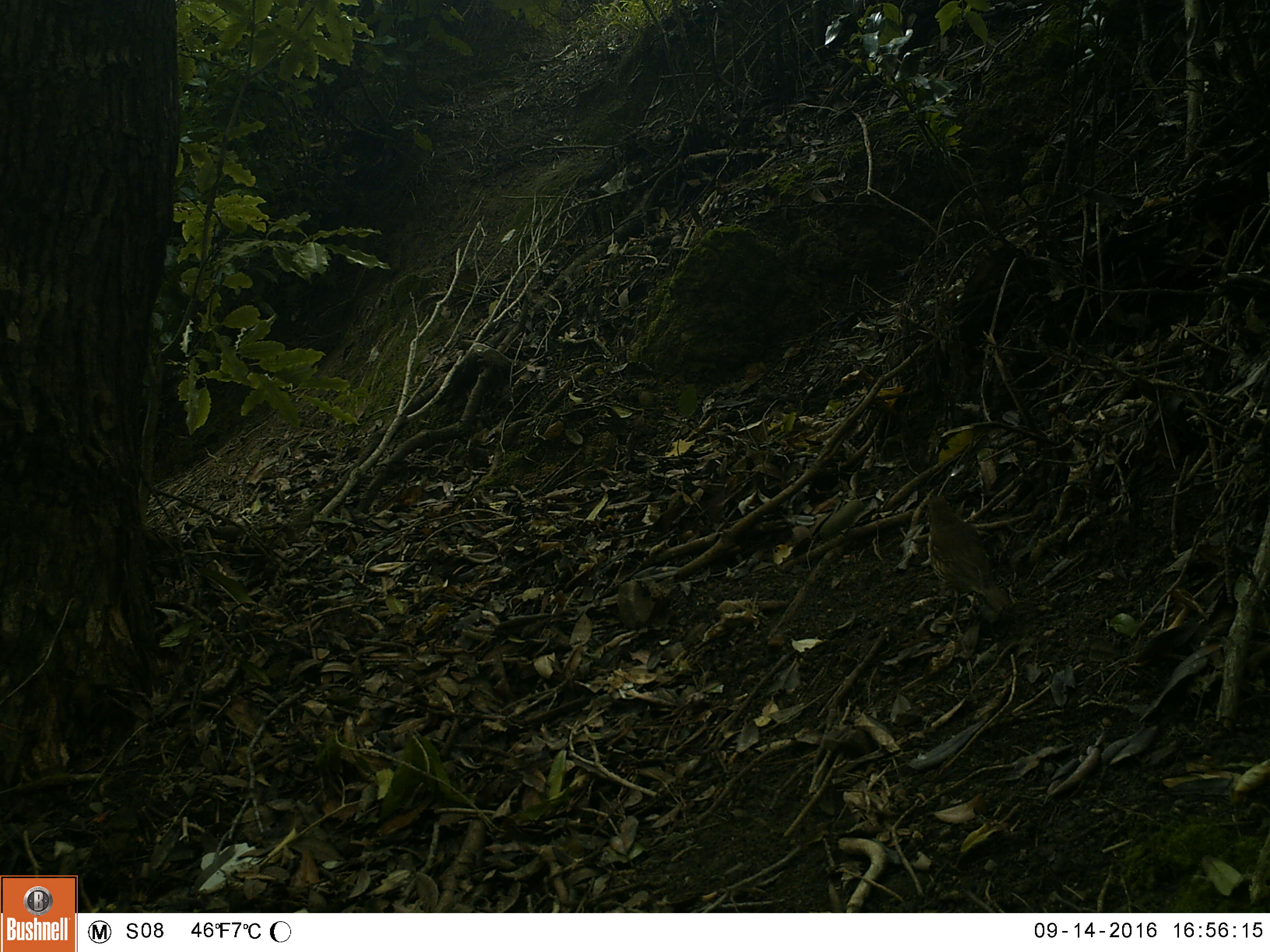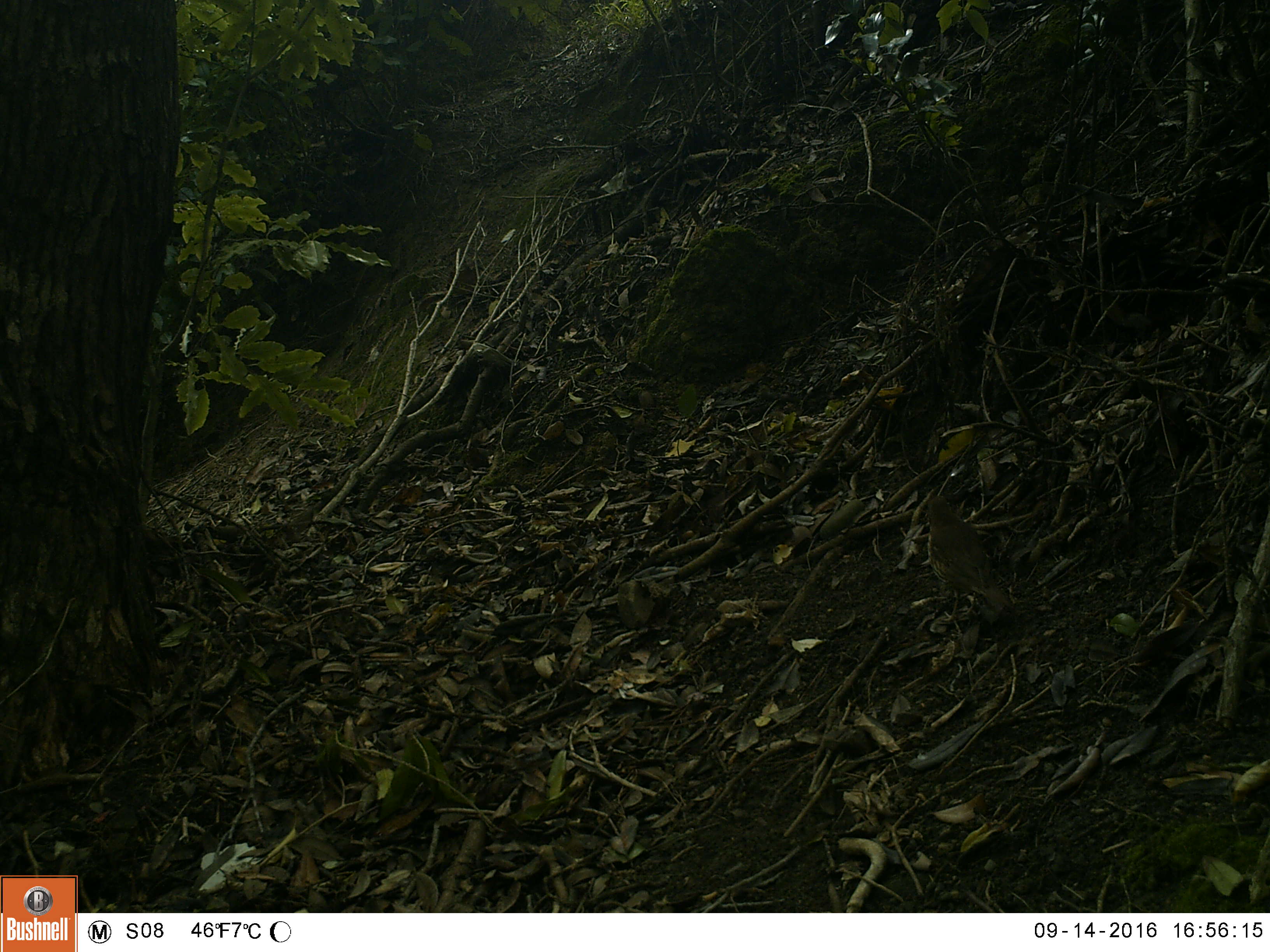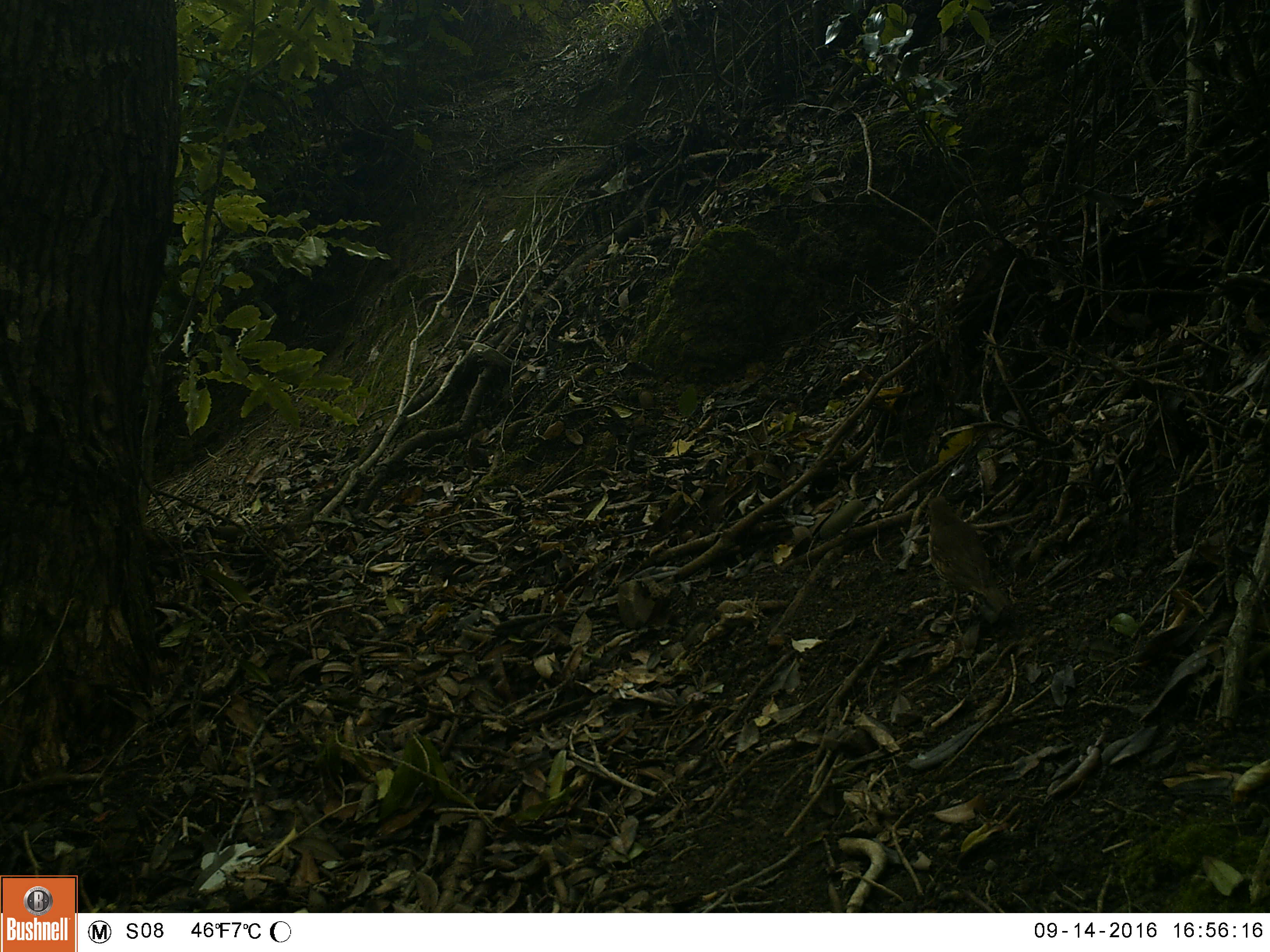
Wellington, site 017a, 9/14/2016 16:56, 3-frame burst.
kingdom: Animalia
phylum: Chordata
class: Aves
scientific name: Aves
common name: bird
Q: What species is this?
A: Bird (Aves).